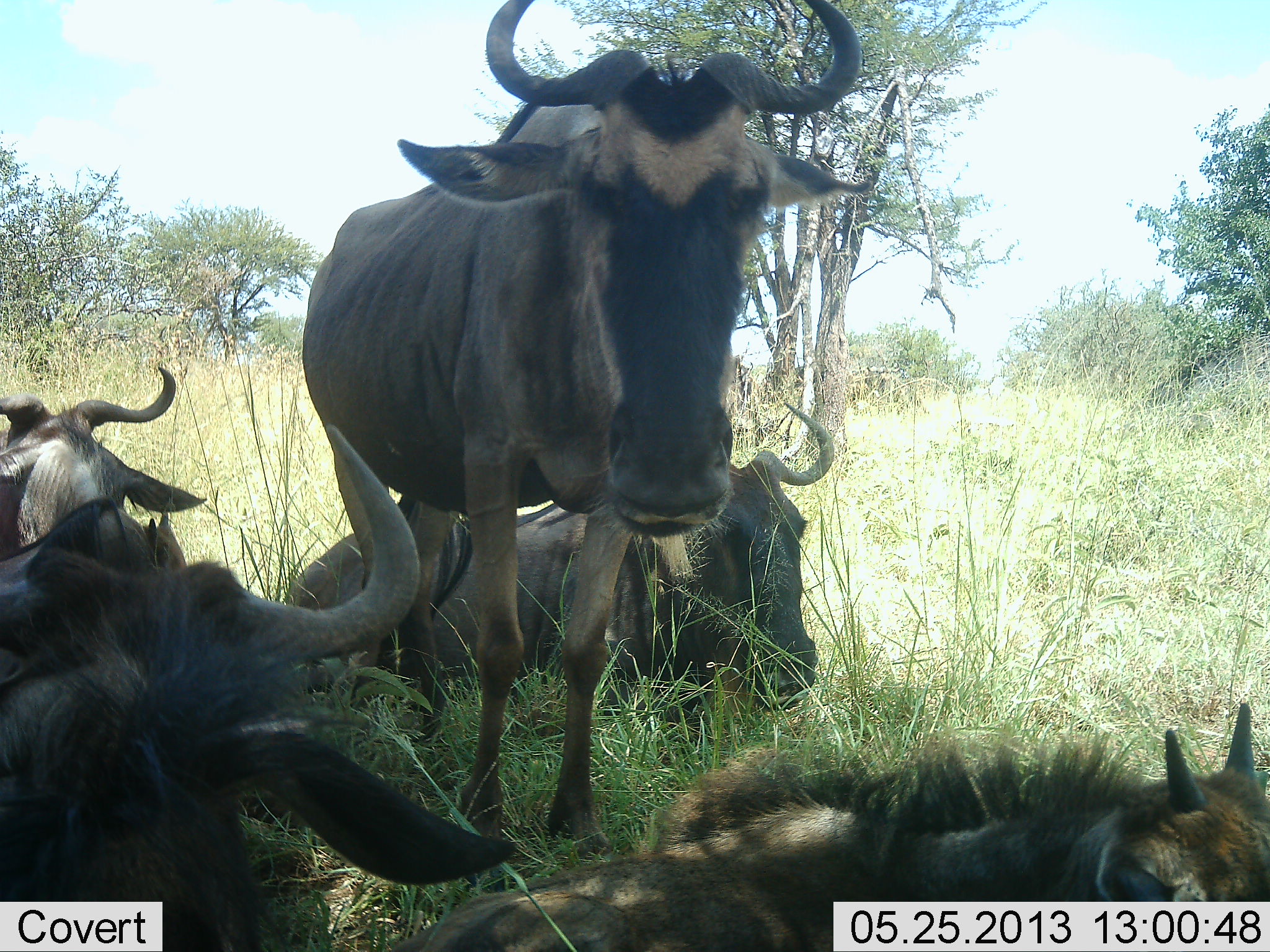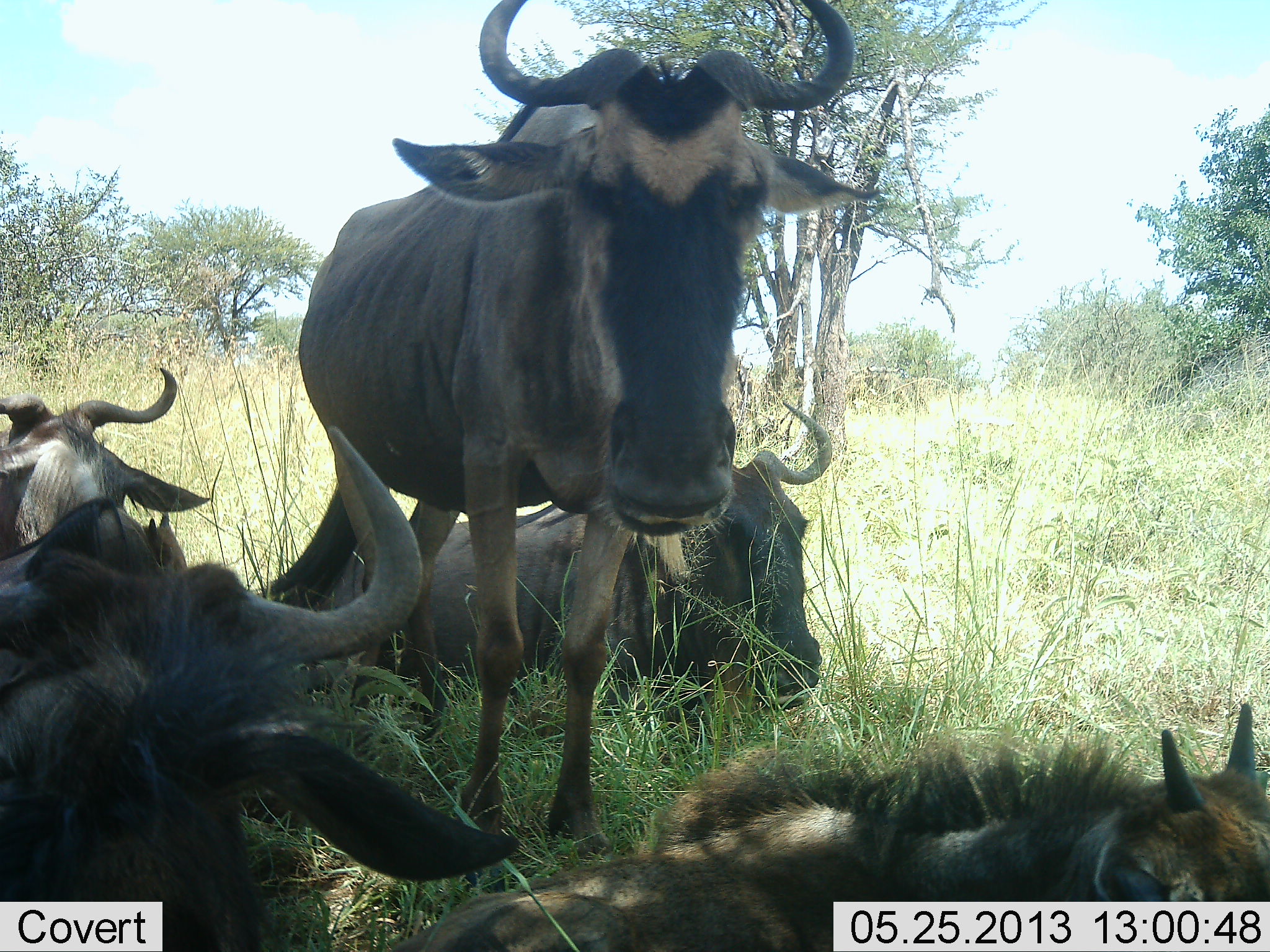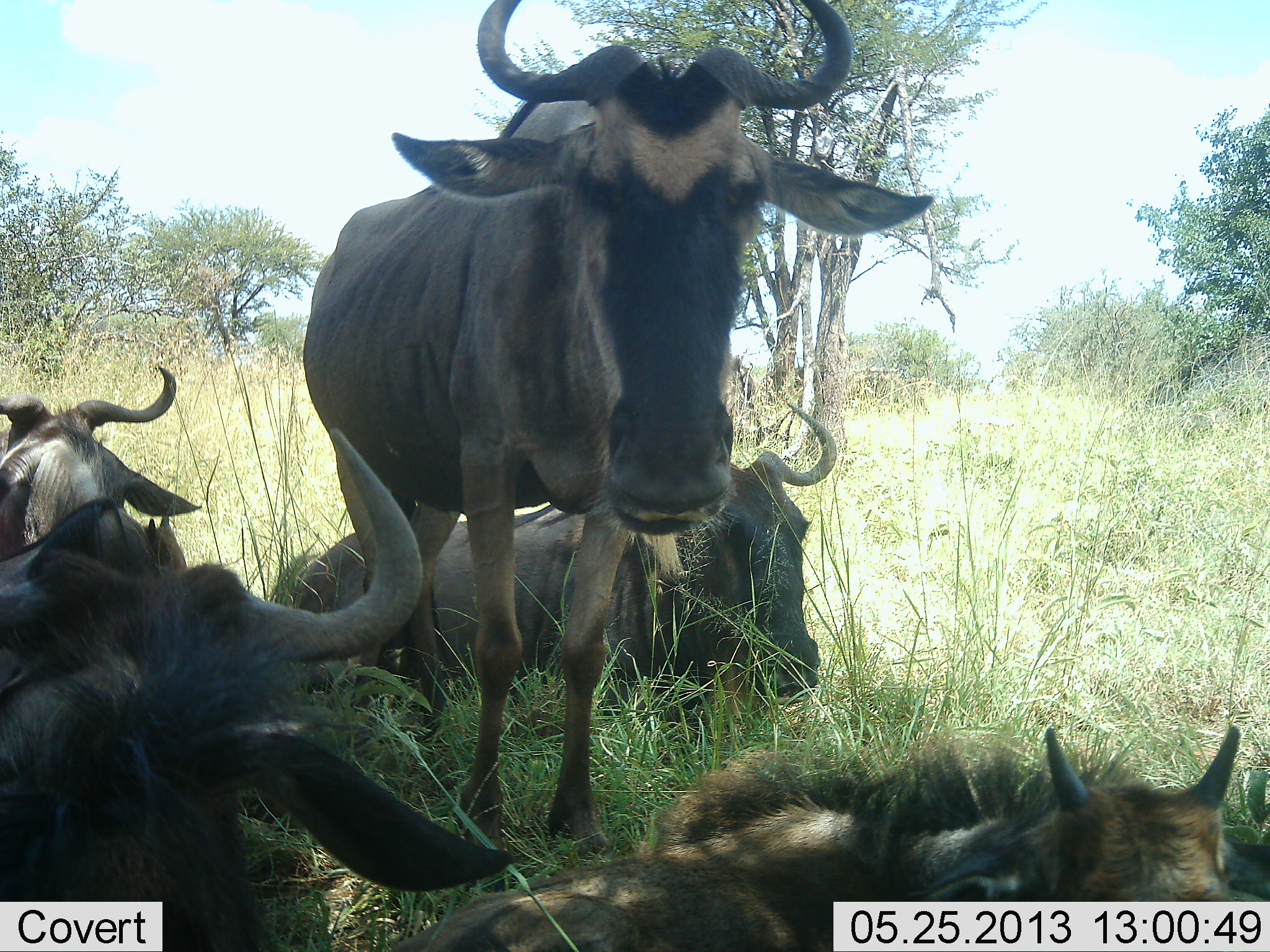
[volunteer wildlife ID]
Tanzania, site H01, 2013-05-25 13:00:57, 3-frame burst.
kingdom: Animalia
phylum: Chordata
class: Mammalia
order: Artiodactyla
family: Bovidae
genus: Connochaetes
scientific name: Connochaetes taurinus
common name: blue wildebeest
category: wildebeest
Wildebeest (blue wildebeest) (Connochaetes taurinus), count 5. Behavior (volunteer vote fractions): standing 67%, resting 100%, moving 0%, interacting 0%. Young present (vote fraction): 54%. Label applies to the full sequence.